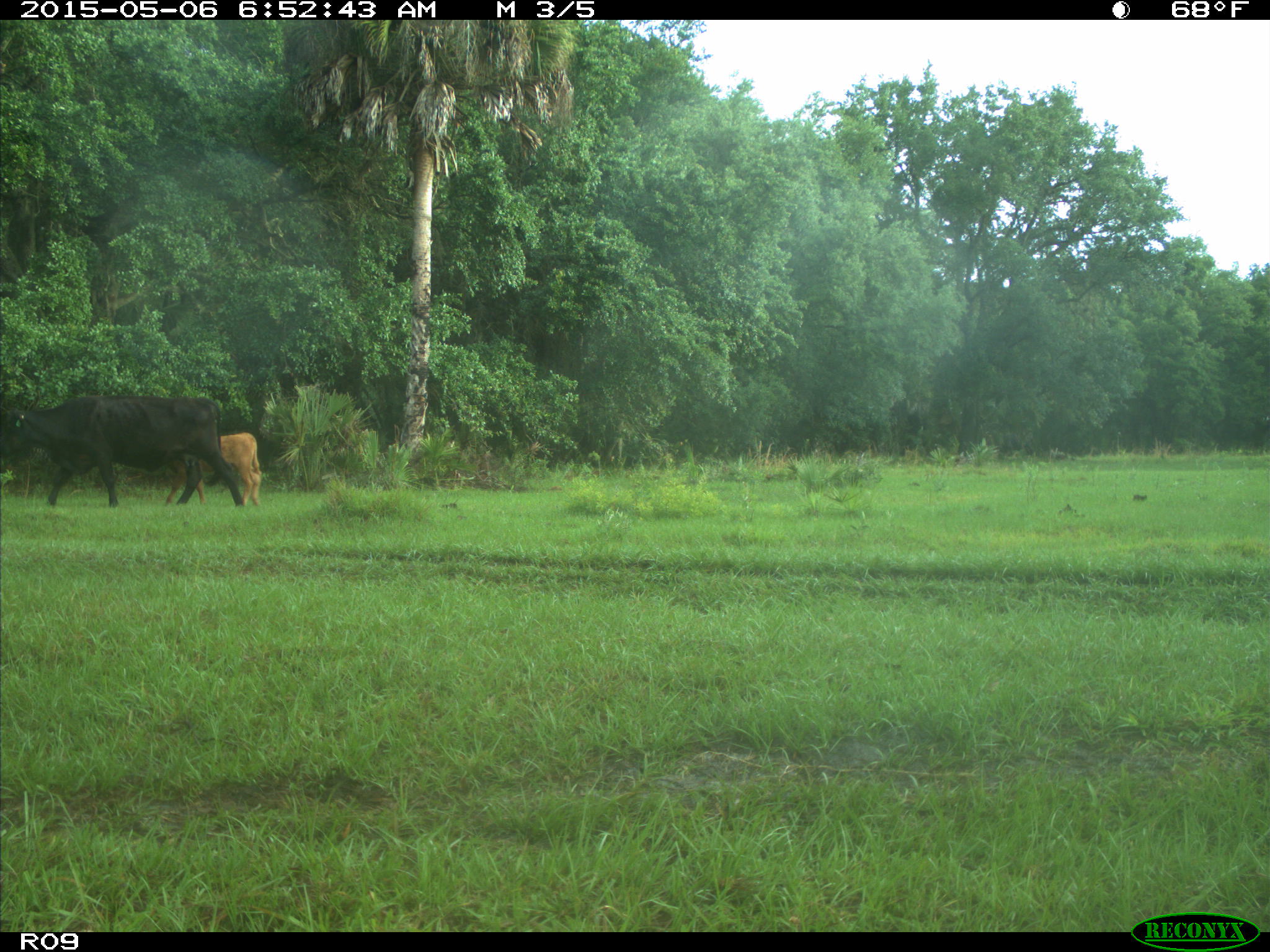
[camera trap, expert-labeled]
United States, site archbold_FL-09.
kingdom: Animalia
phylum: Chordata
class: Mammalia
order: Artiodactyla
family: Bovidae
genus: Bos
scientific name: Bos taurus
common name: domestic cow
Bos taurus (domestic cow).